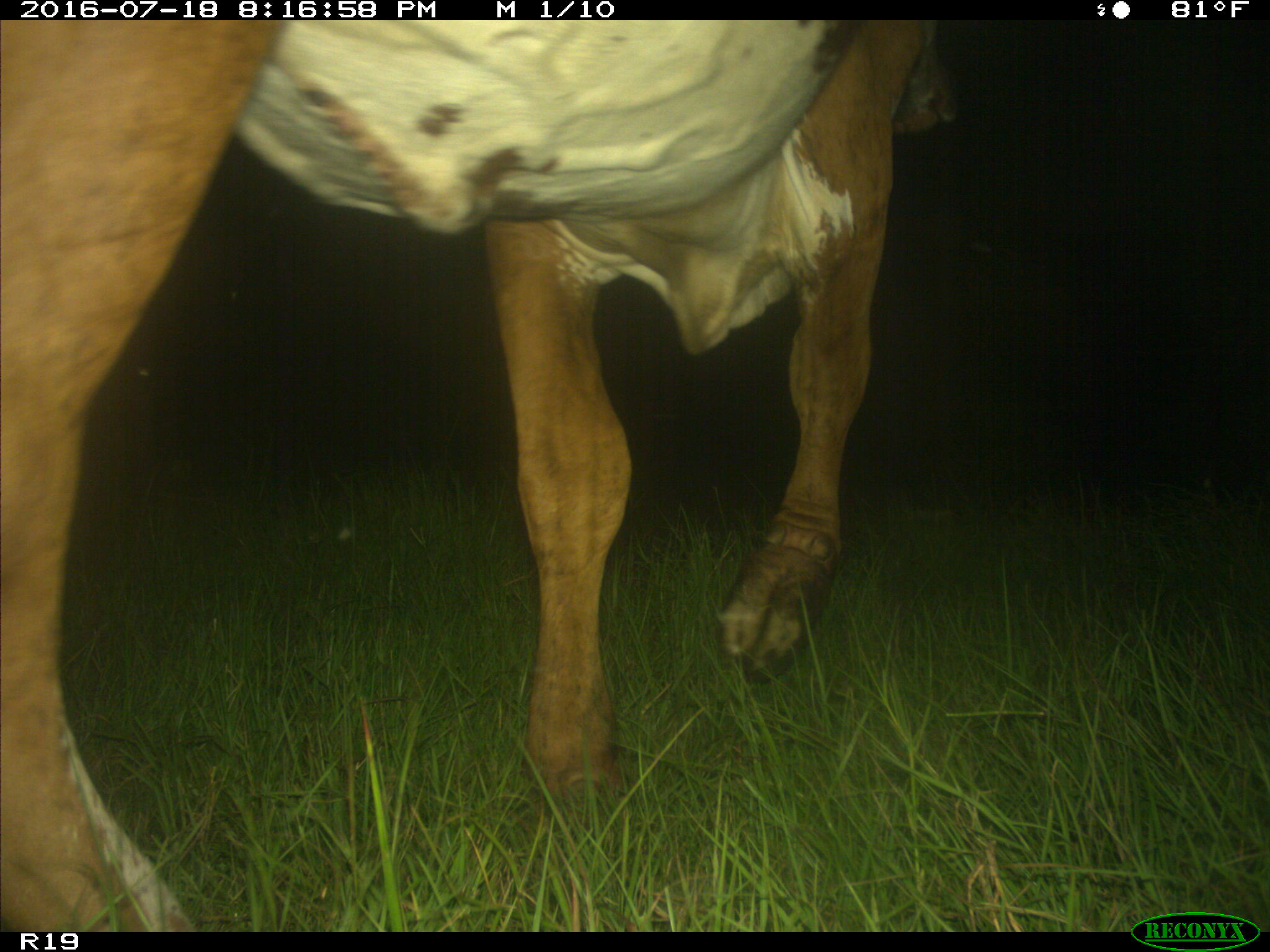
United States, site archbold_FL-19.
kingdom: Animalia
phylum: Chordata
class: Mammalia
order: Artiodactyla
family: Bovidae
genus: Bos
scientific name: Bos taurus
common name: domestic cow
Bos taurus (domestic cow).